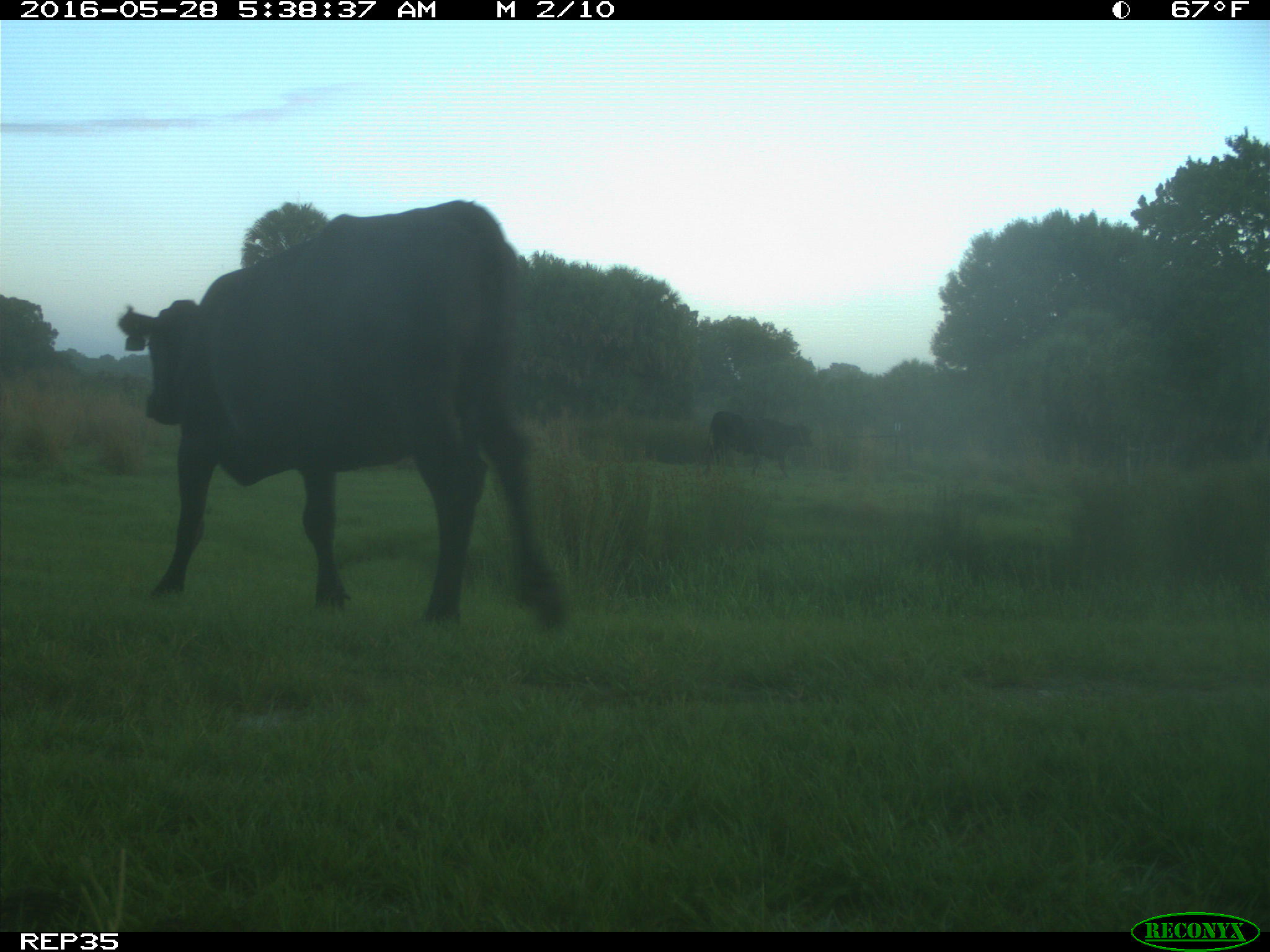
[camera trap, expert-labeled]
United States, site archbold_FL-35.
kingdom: Animalia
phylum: Chordata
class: Mammalia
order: Artiodactyla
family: Bovidae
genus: Bos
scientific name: Bos taurus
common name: domestic cow